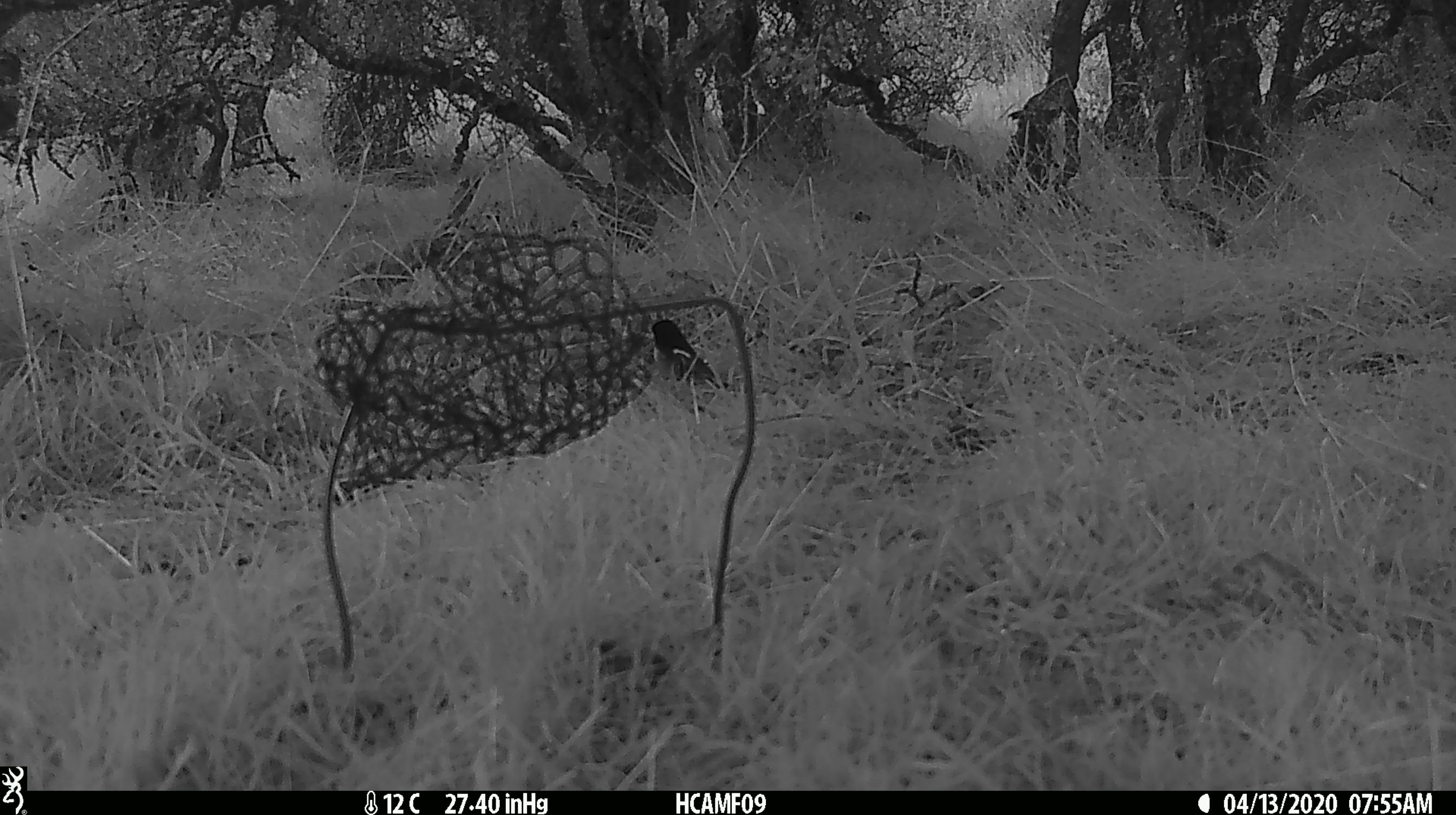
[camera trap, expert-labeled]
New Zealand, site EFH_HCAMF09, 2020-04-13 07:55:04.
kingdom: Animalia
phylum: Chordata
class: Aves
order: Passeriformes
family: Petroicidae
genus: Petroica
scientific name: Petroica macrocephala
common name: tomtit